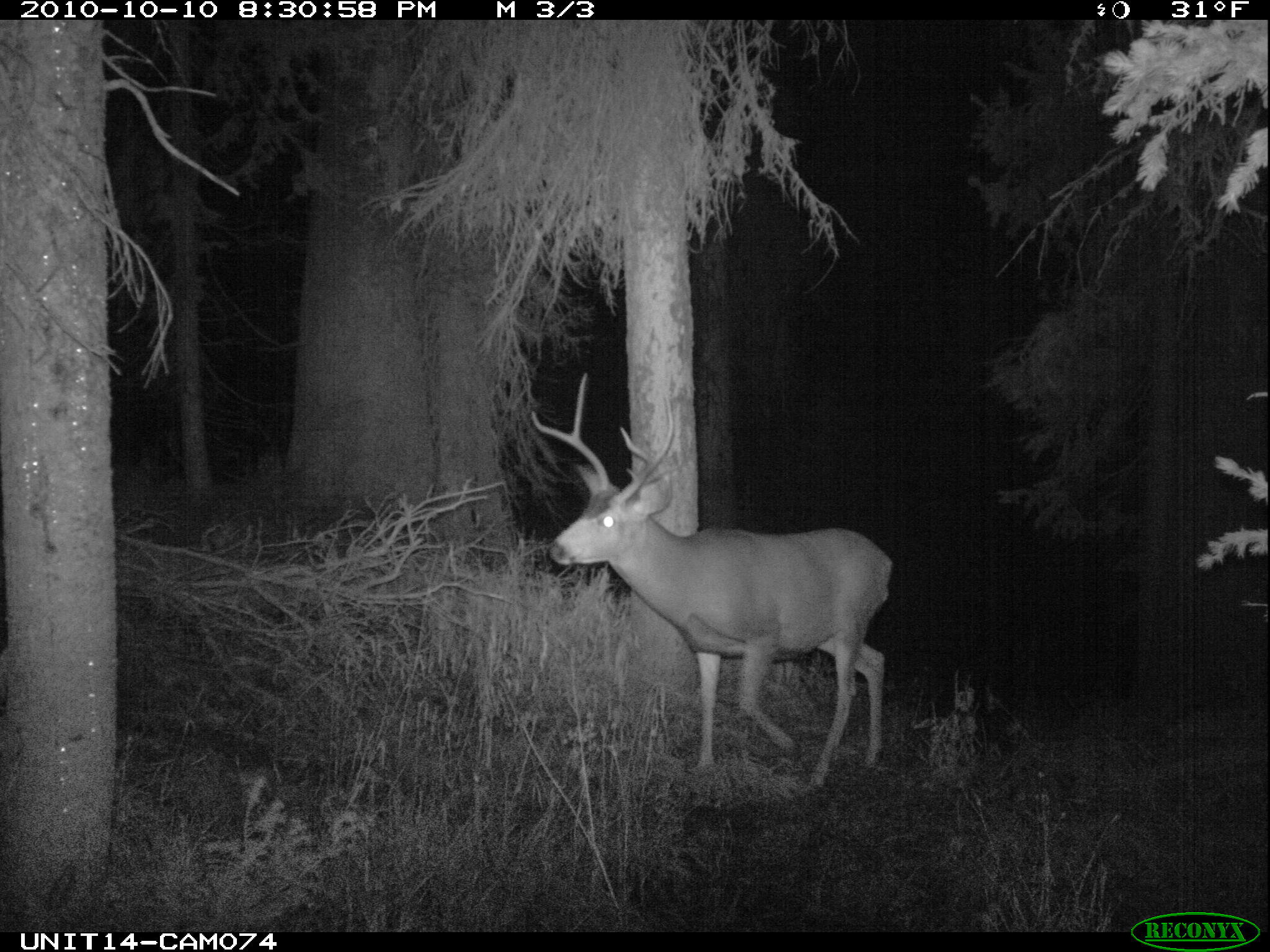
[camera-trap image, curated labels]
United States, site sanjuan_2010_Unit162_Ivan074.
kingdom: Animalia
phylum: Chordata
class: Mammalia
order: Artiodactyla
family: Cervidae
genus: Odocoileus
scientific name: Odocoileus hemionus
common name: mule deer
Odocoileus hemionus (mule deer).